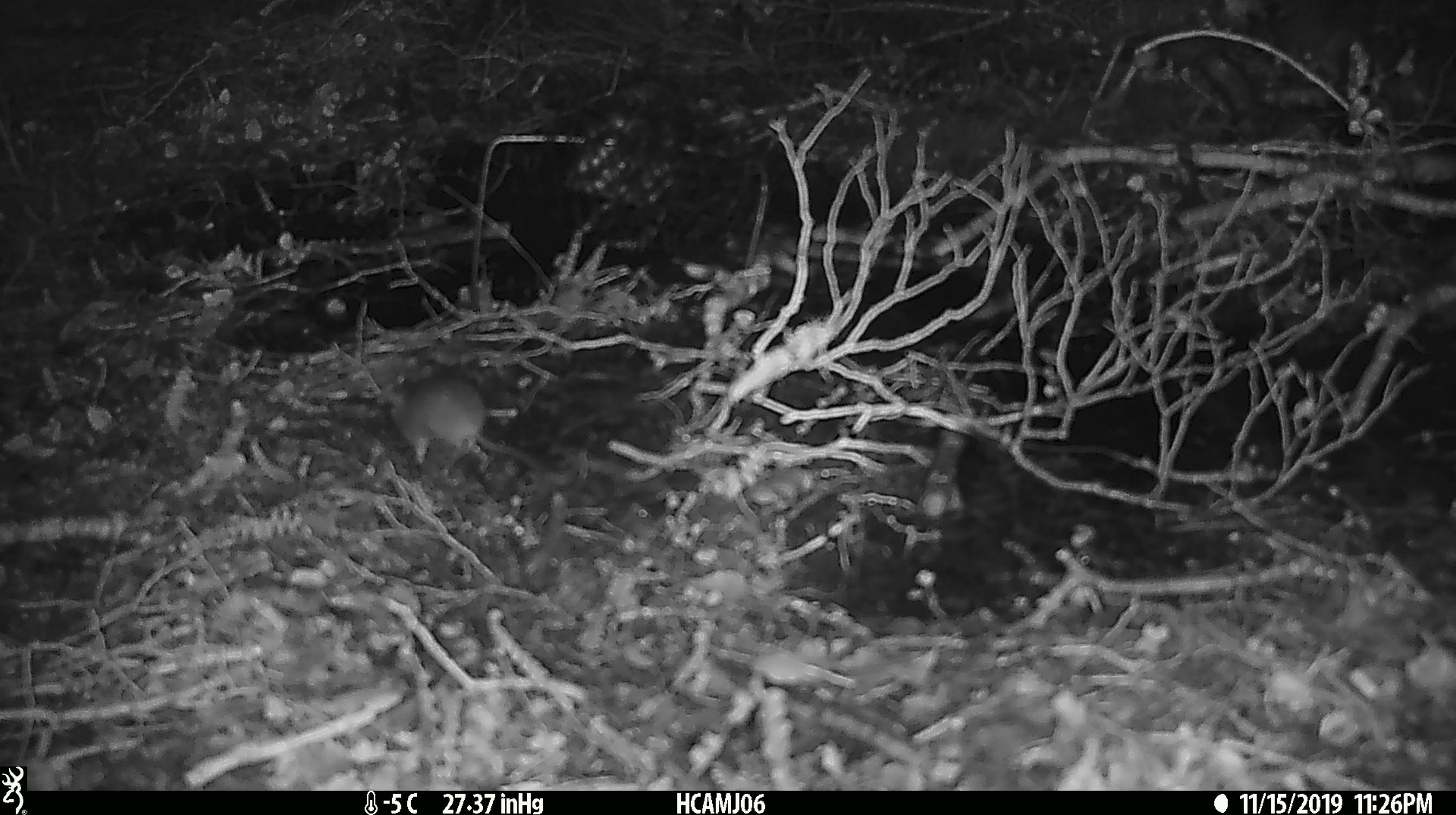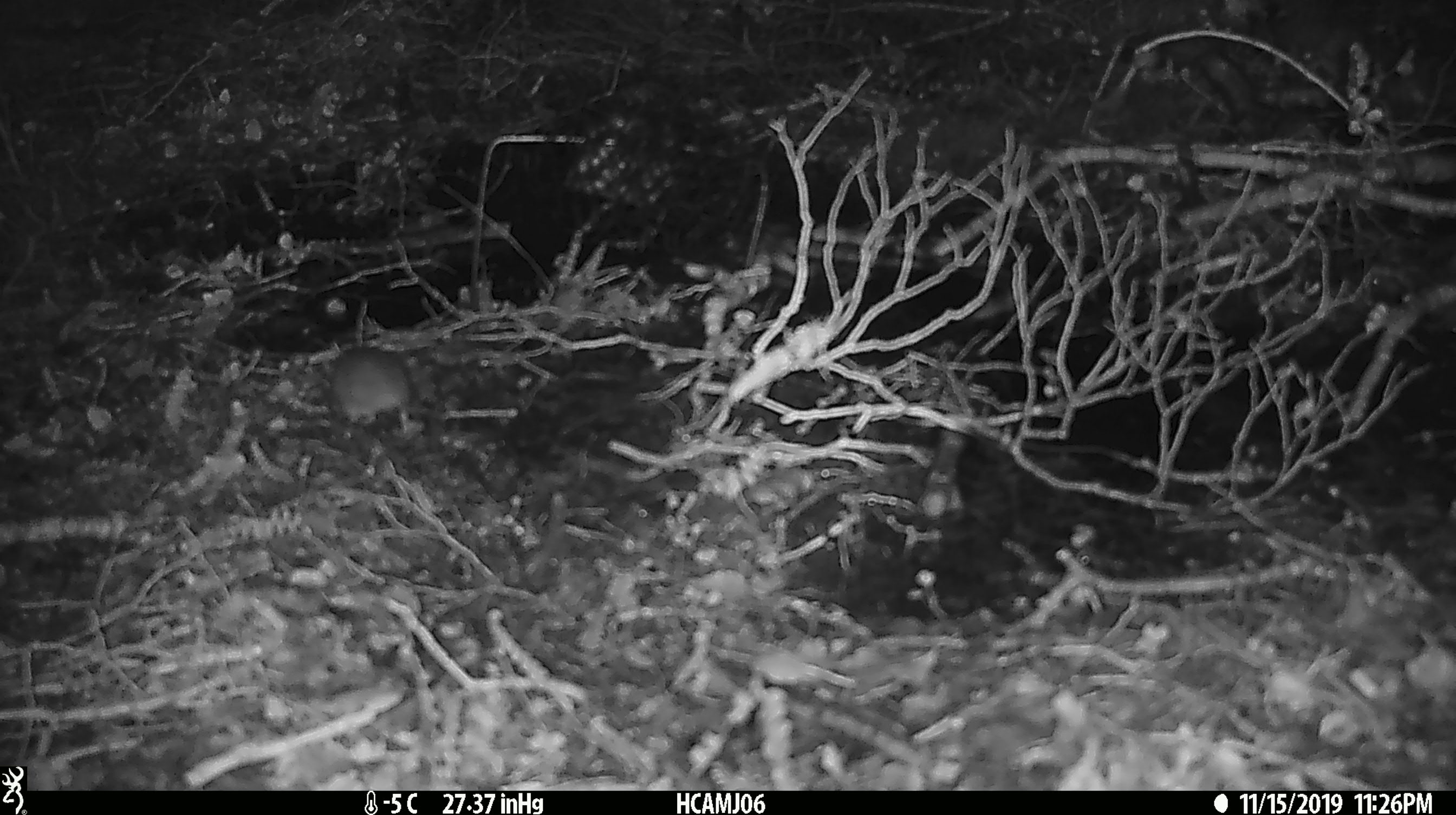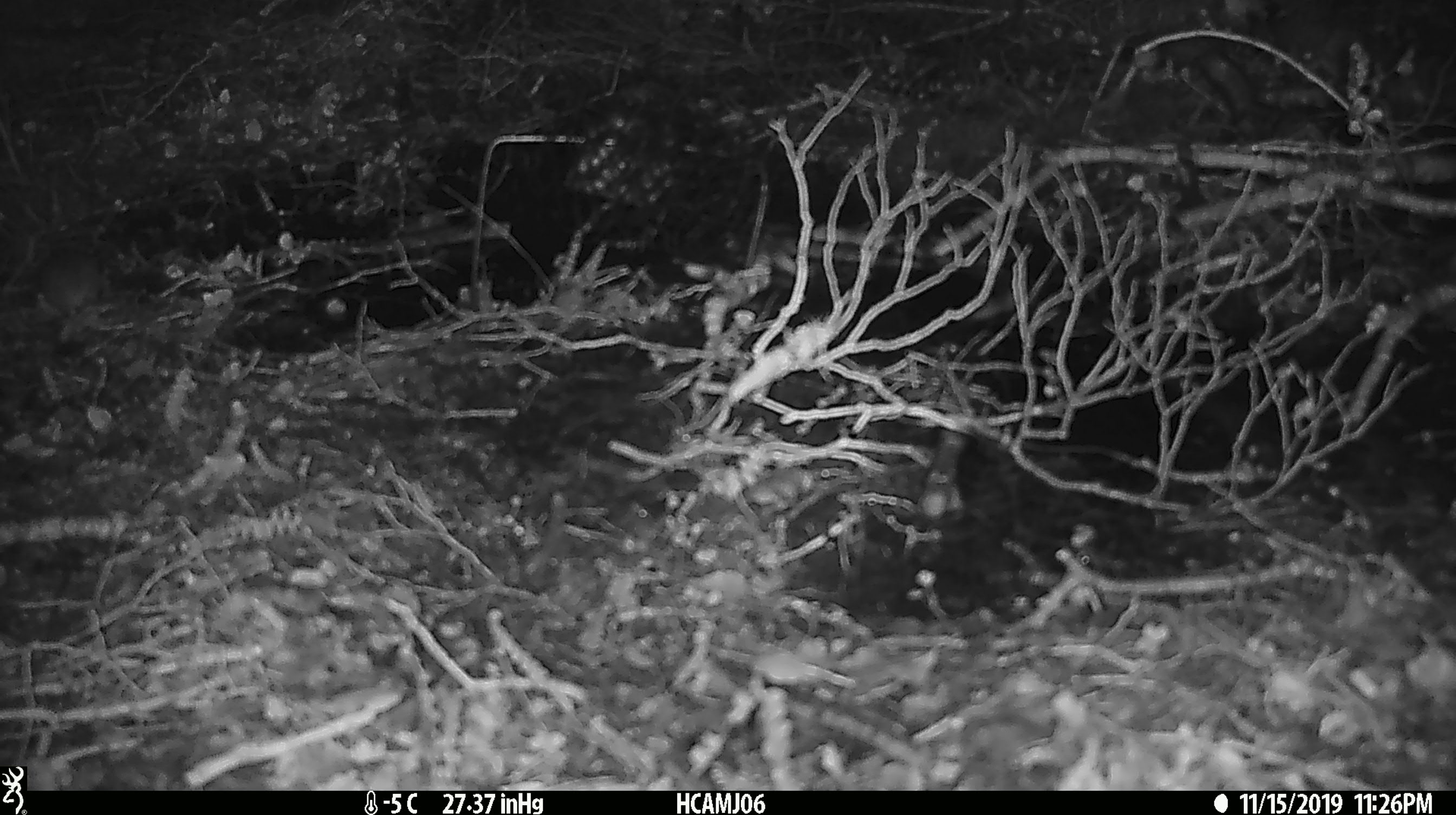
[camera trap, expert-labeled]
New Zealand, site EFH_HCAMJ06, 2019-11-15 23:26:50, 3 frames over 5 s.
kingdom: Animalia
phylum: Chordata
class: Mammalia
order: Rodentia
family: Muridae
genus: Mus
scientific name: Mus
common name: mouse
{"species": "mouse (Mus)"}